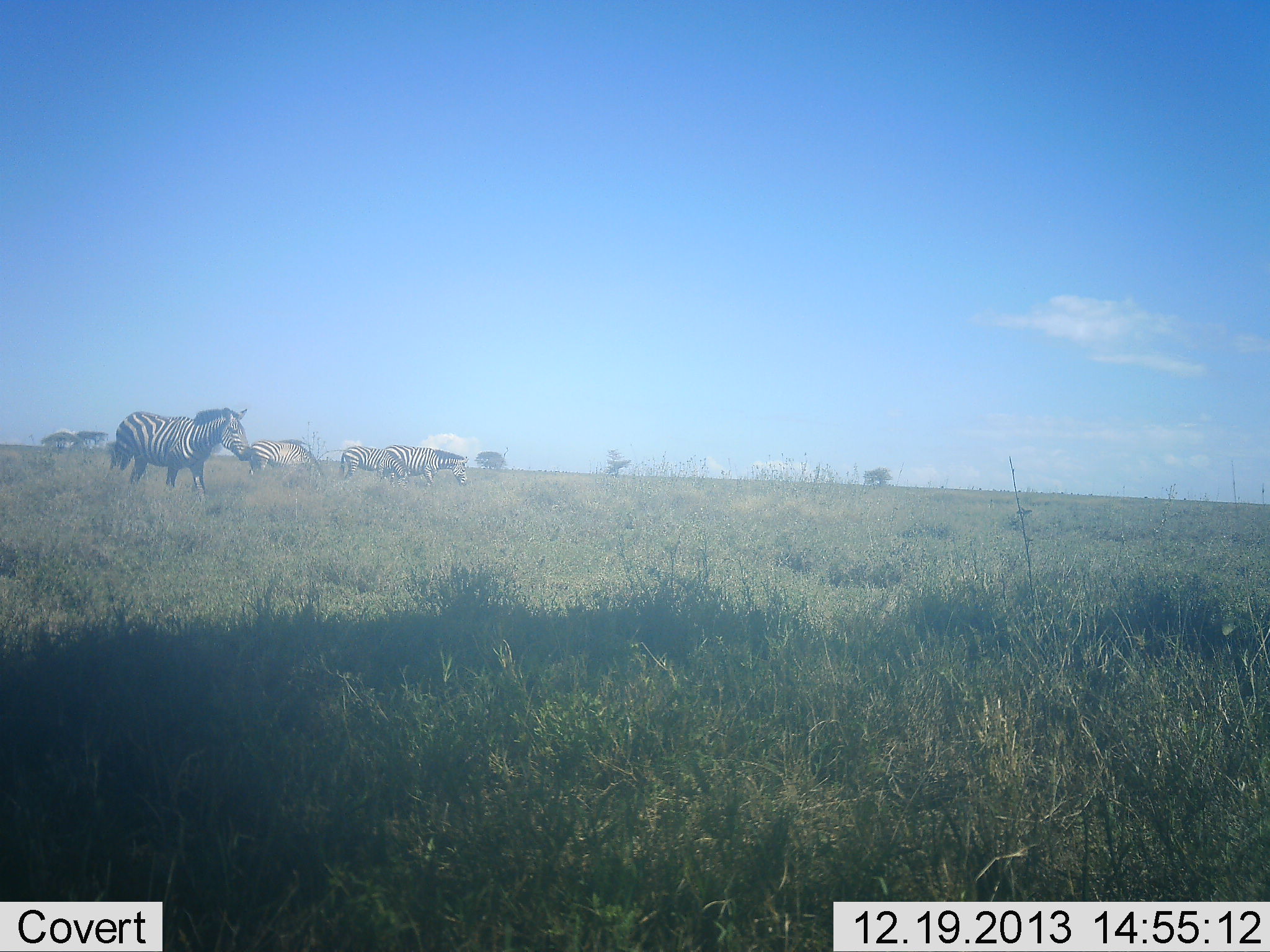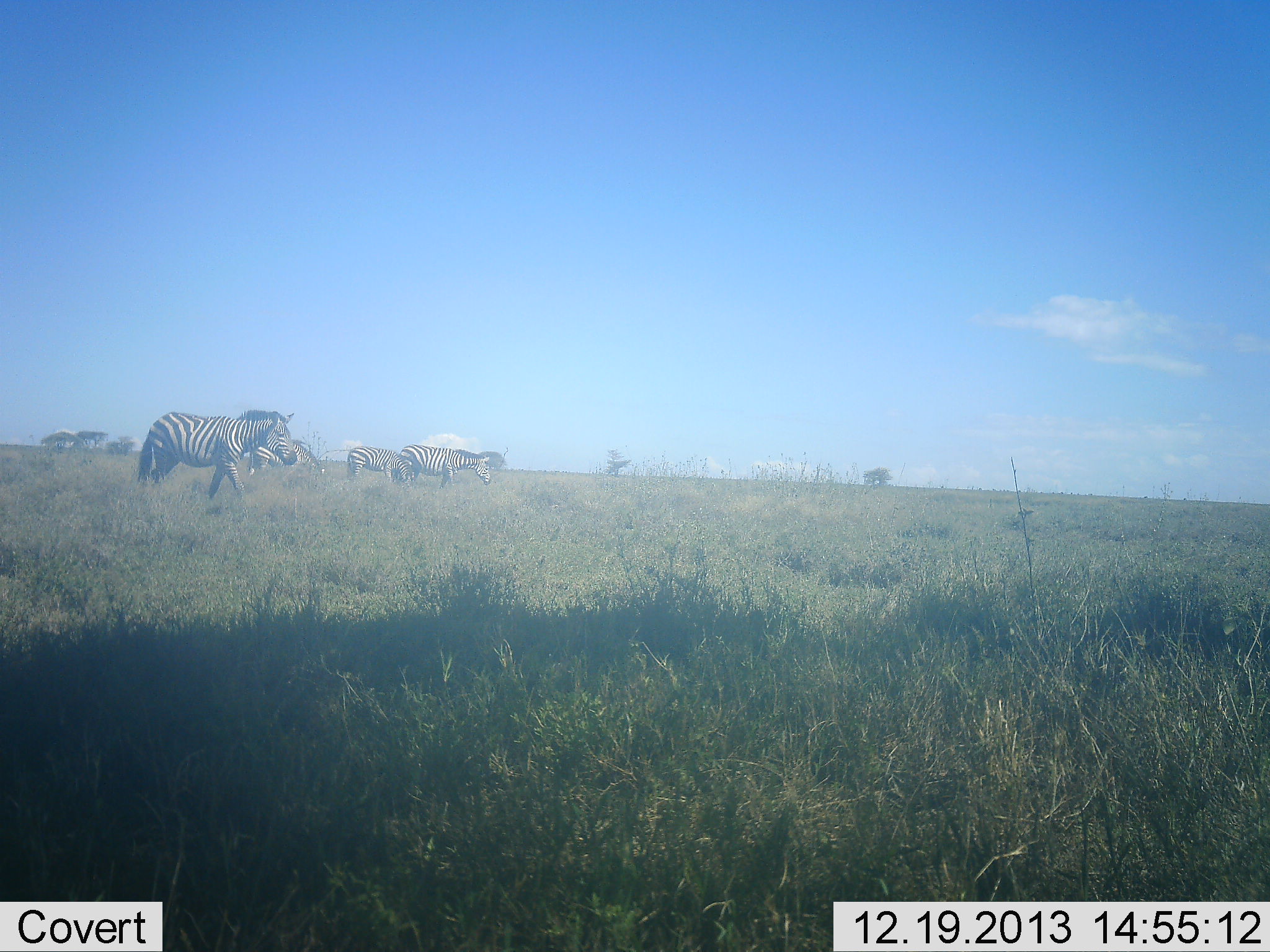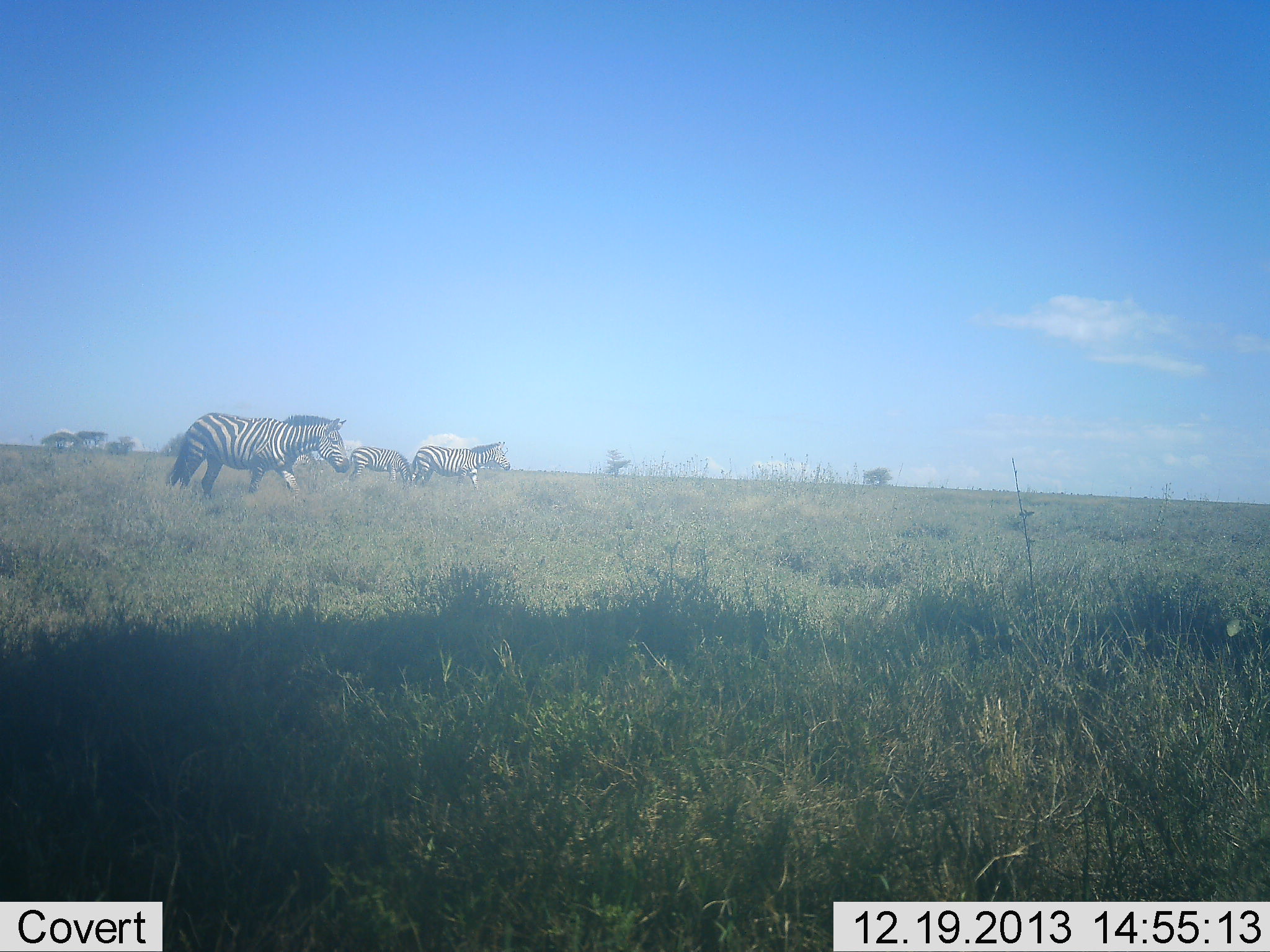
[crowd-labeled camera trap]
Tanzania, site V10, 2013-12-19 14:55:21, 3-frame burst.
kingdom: Animalia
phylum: Chordata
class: Mammalia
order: Perissodactyla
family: Equidae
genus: Equus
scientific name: Equus quagga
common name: plains zebra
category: zebra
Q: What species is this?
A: Zebra (plains zebra) (Equus quagga).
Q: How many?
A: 4.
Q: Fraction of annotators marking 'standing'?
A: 20%.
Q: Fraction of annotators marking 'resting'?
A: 0%.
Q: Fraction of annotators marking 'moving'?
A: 90%.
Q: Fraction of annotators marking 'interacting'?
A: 0%.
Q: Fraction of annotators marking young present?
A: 0%.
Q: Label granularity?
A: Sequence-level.